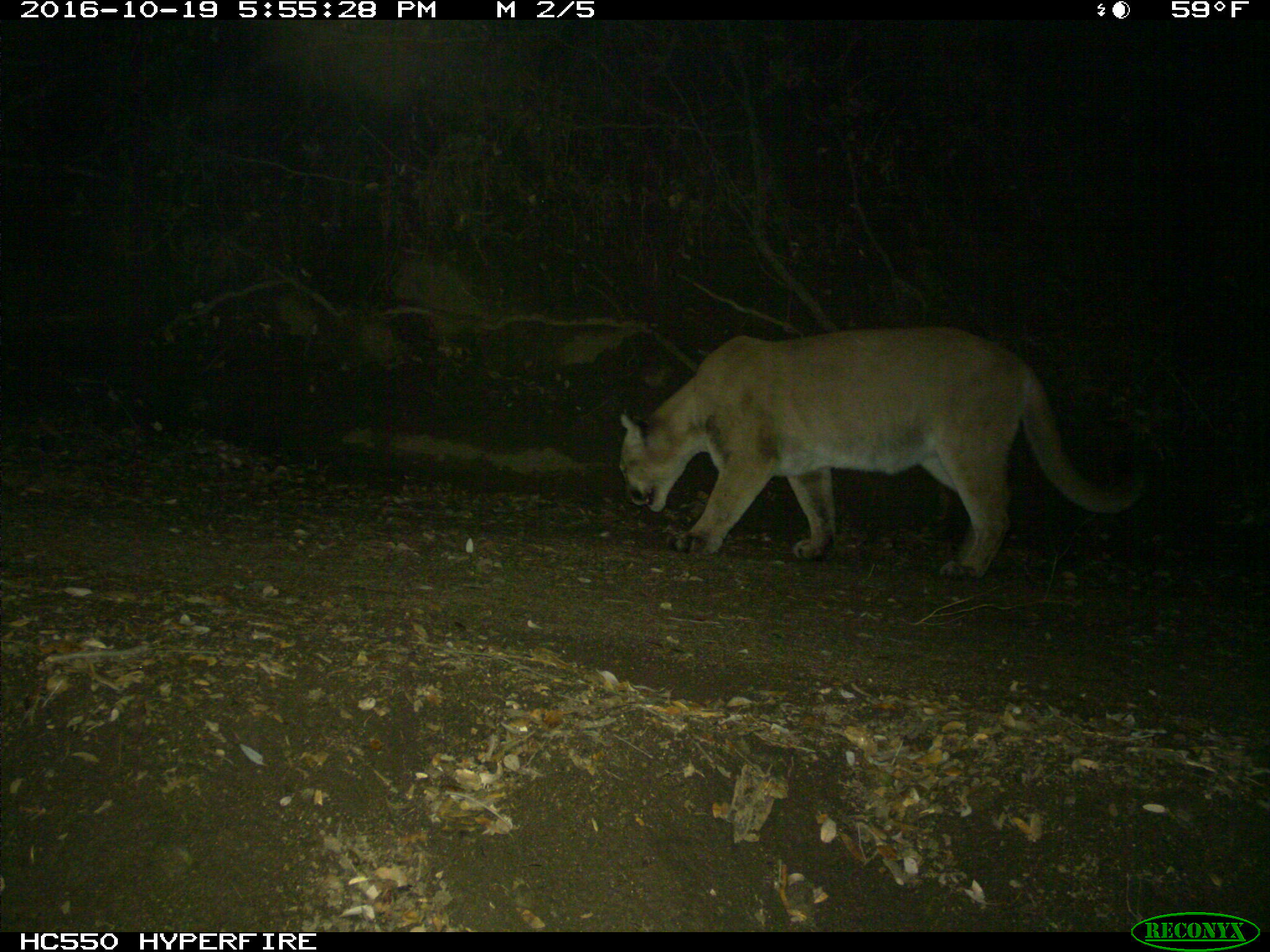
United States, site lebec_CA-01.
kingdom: Animalia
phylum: Chordata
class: Mammalia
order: Carnivora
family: Felidae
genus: Puma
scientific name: Puma concolor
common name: mountain lion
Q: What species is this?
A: Puma concolor (mountain lion).